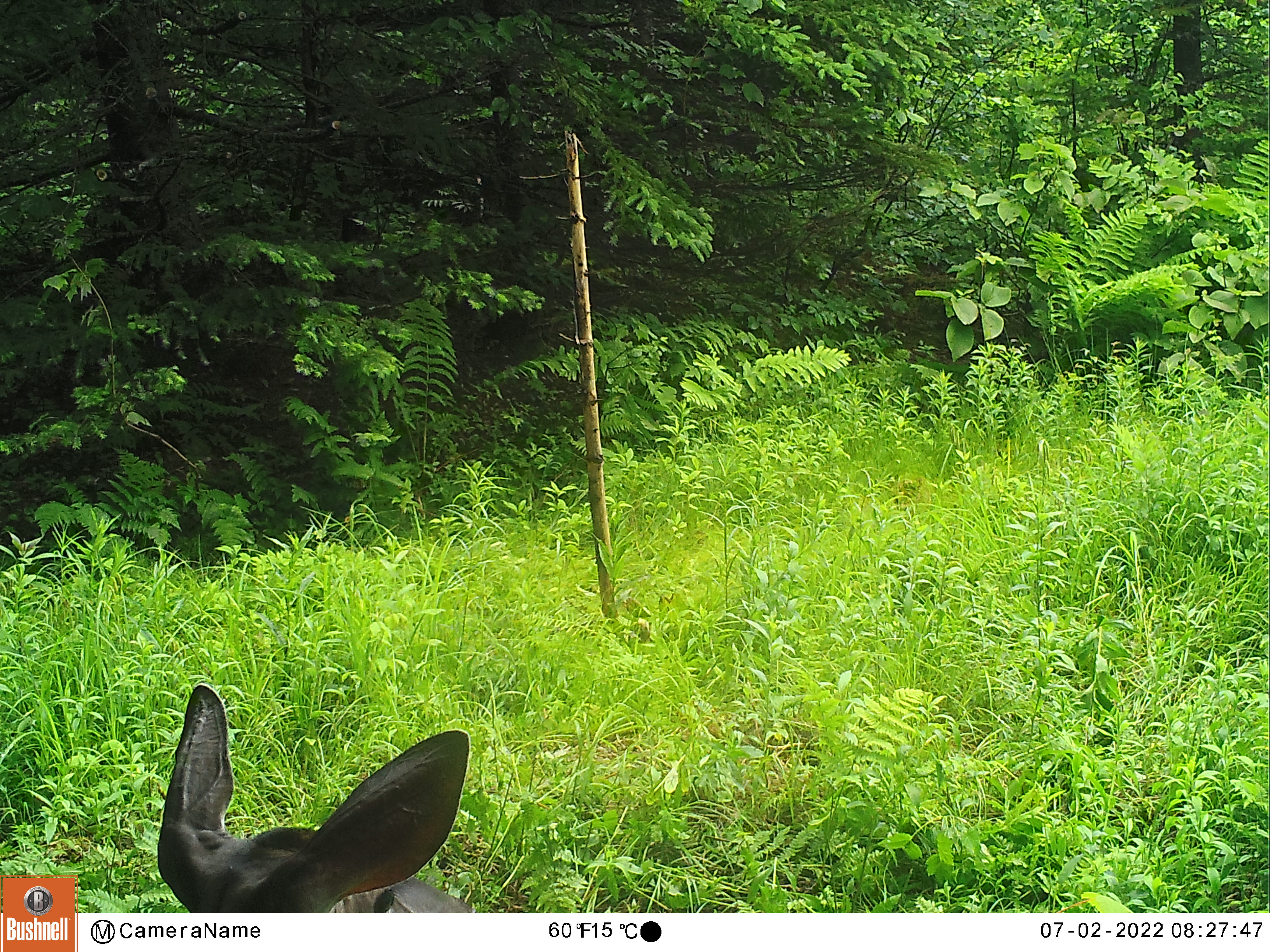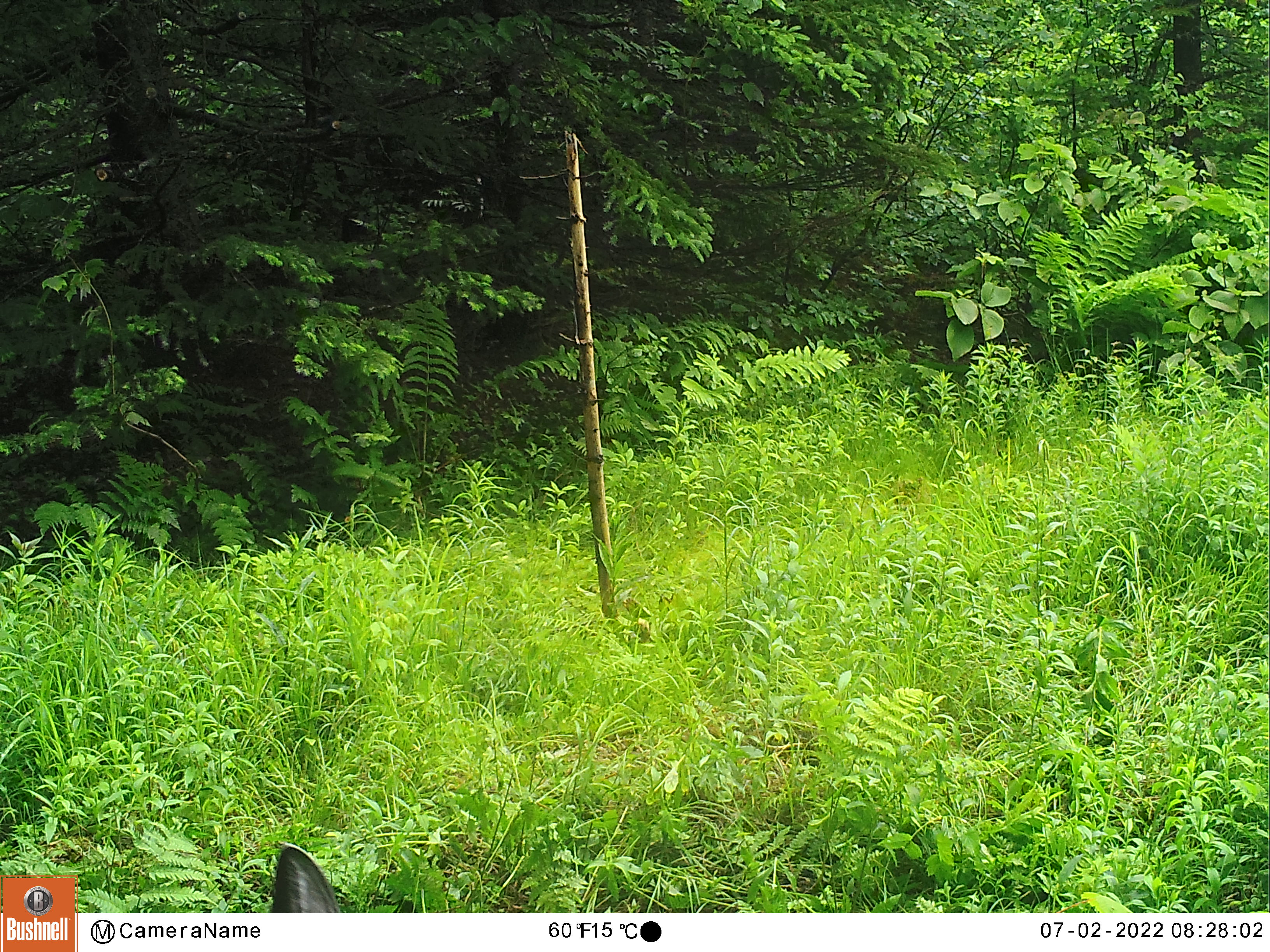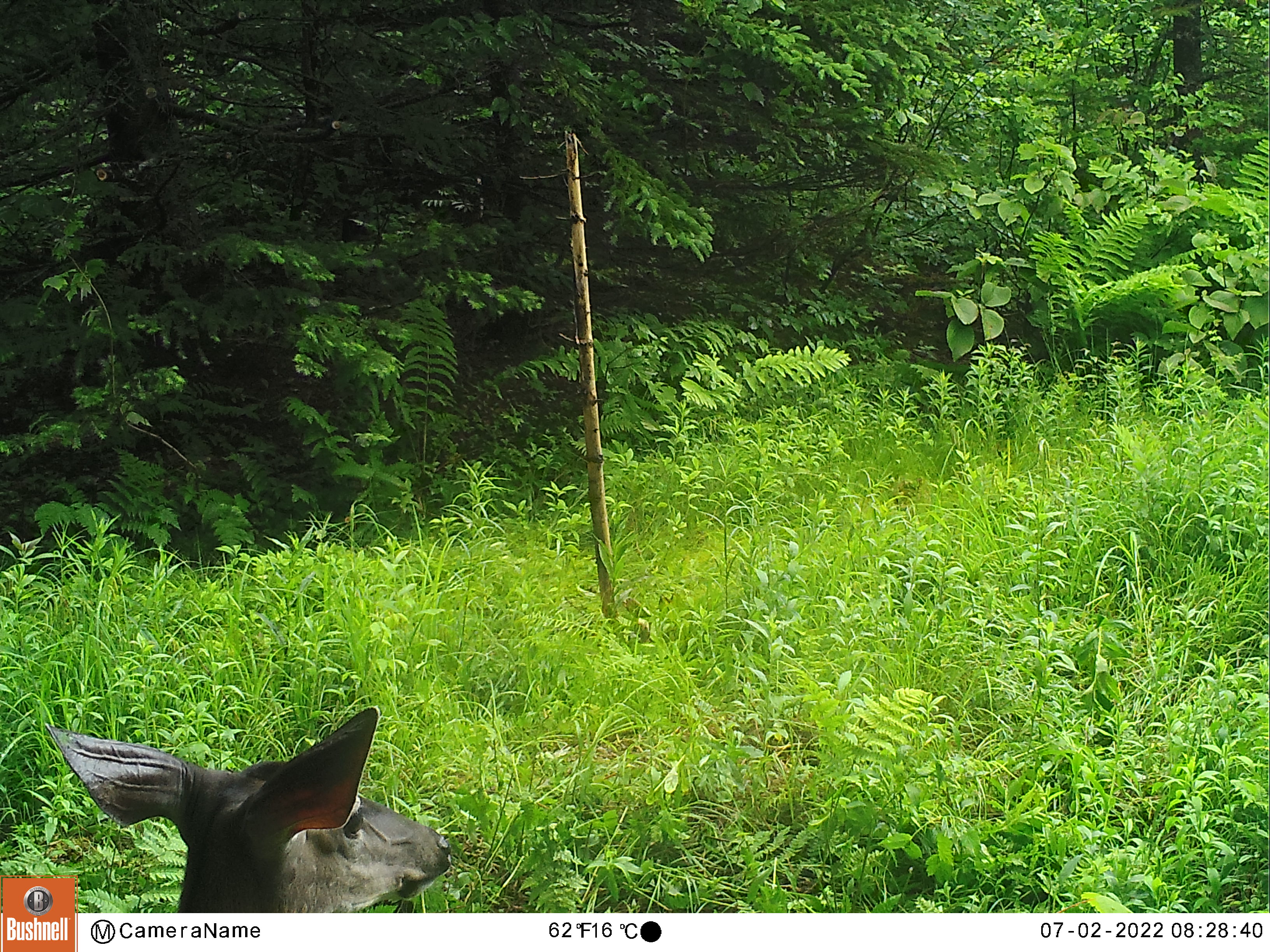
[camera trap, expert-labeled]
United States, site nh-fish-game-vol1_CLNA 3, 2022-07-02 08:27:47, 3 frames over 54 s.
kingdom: Animalia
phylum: Chordata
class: Mammalia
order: Artiodactyla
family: Cervidae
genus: Odocoileus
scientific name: Odocoileus virginianus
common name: white-tailed deer